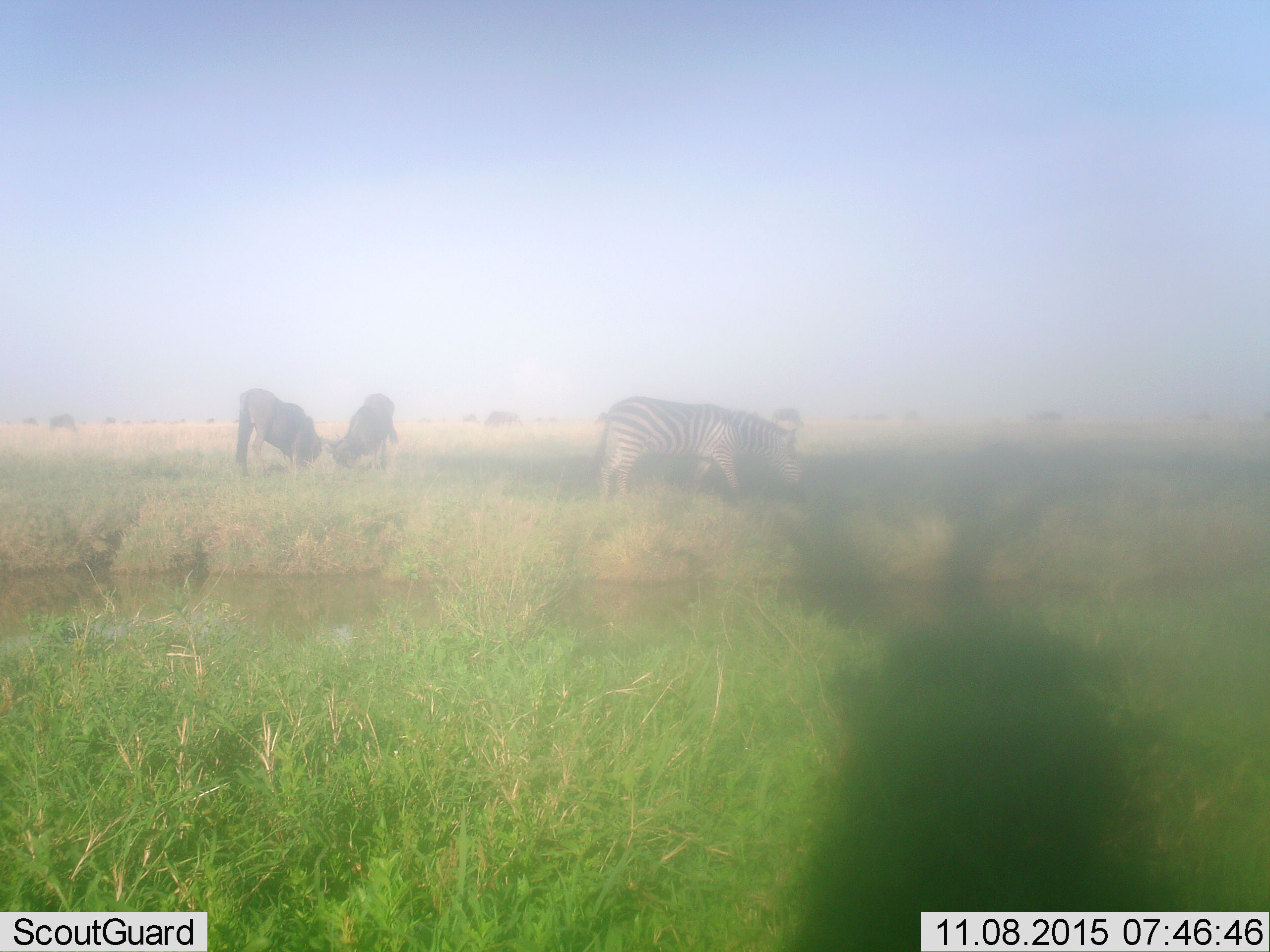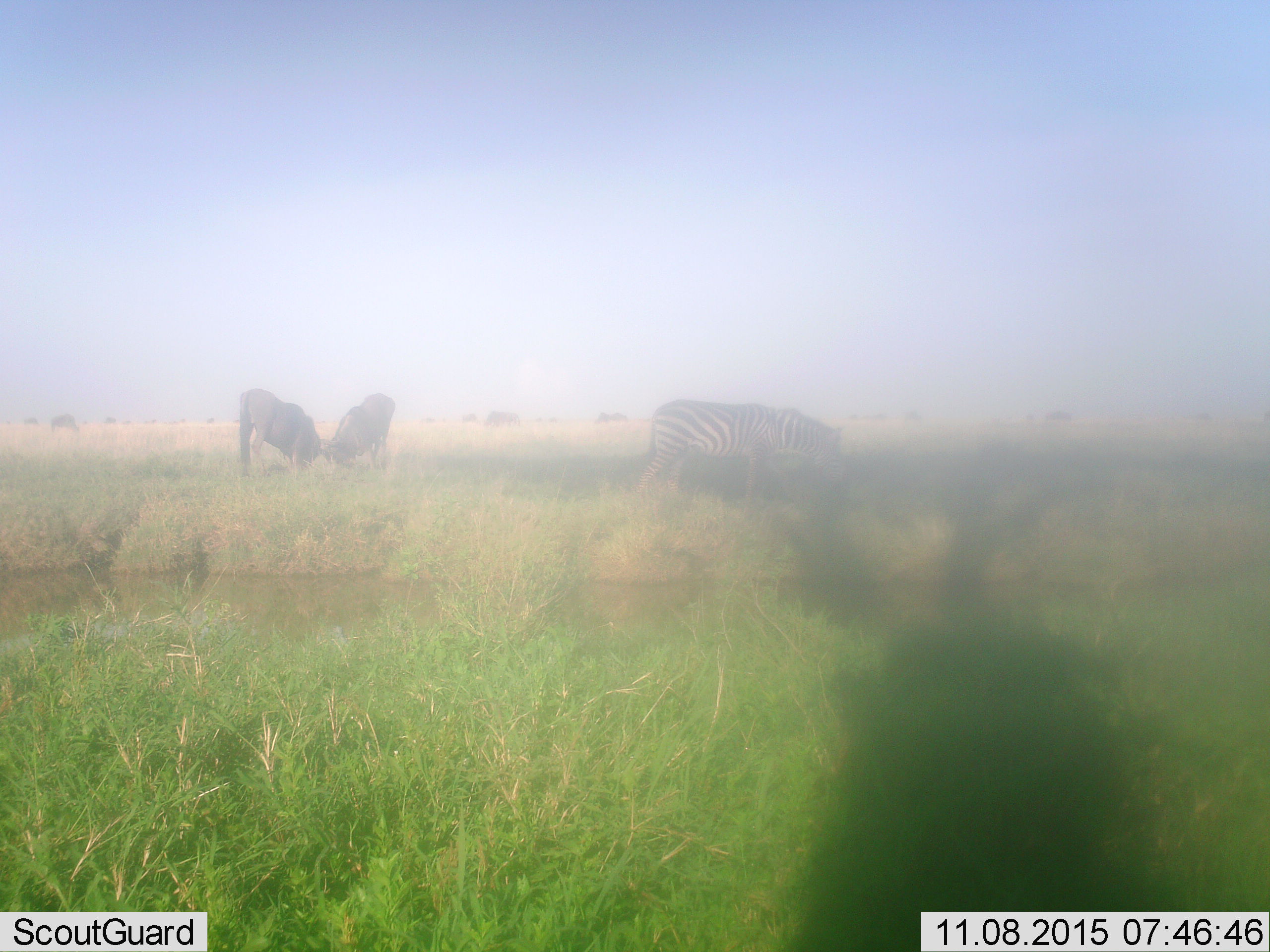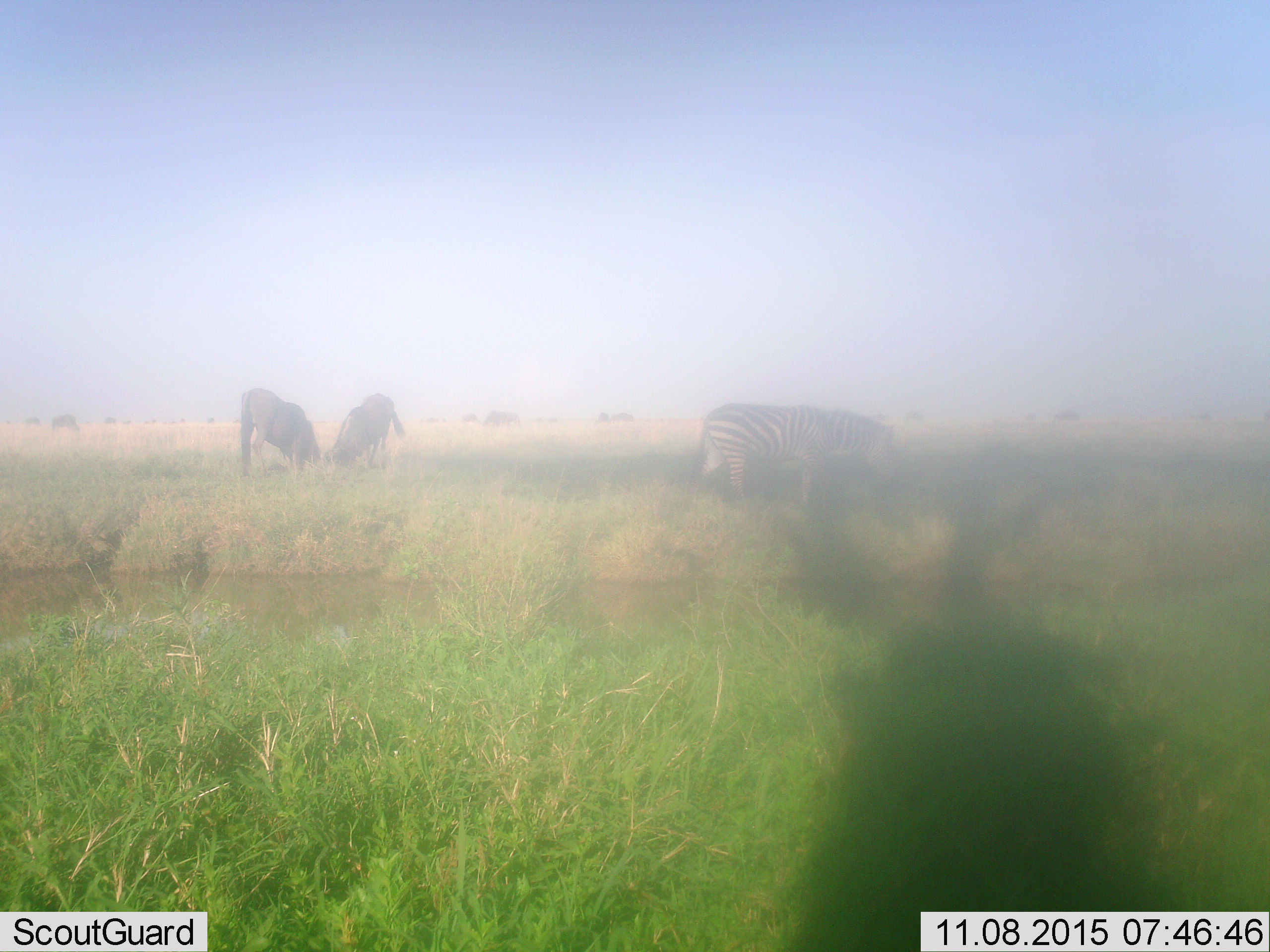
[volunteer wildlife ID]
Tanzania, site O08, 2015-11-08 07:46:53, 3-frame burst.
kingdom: Animalia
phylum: Chordata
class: Mammalia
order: Artiodactyla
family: Bovidae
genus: Connochaetes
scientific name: Connochaetes taurinus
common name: blue wildebeest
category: wildebeest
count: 11-50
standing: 25%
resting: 12%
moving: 12%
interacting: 38%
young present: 0%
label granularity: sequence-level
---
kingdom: Animalia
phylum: Chordata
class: Mammalia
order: Perissodactyla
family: Equidae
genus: Equus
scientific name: Equus quagga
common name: plains zebra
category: zebra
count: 1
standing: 10%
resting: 0%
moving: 80%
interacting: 0%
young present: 0%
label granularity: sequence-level